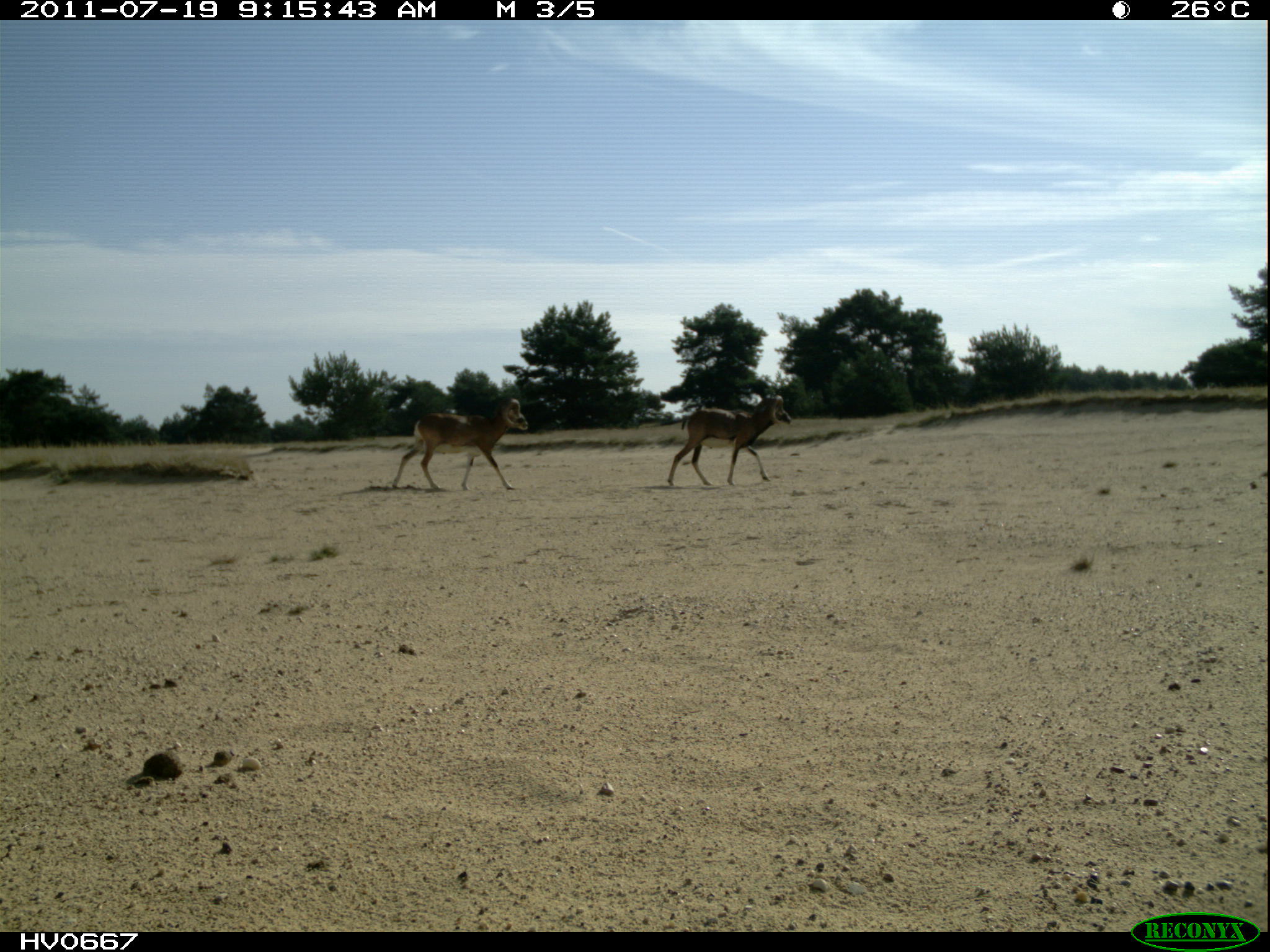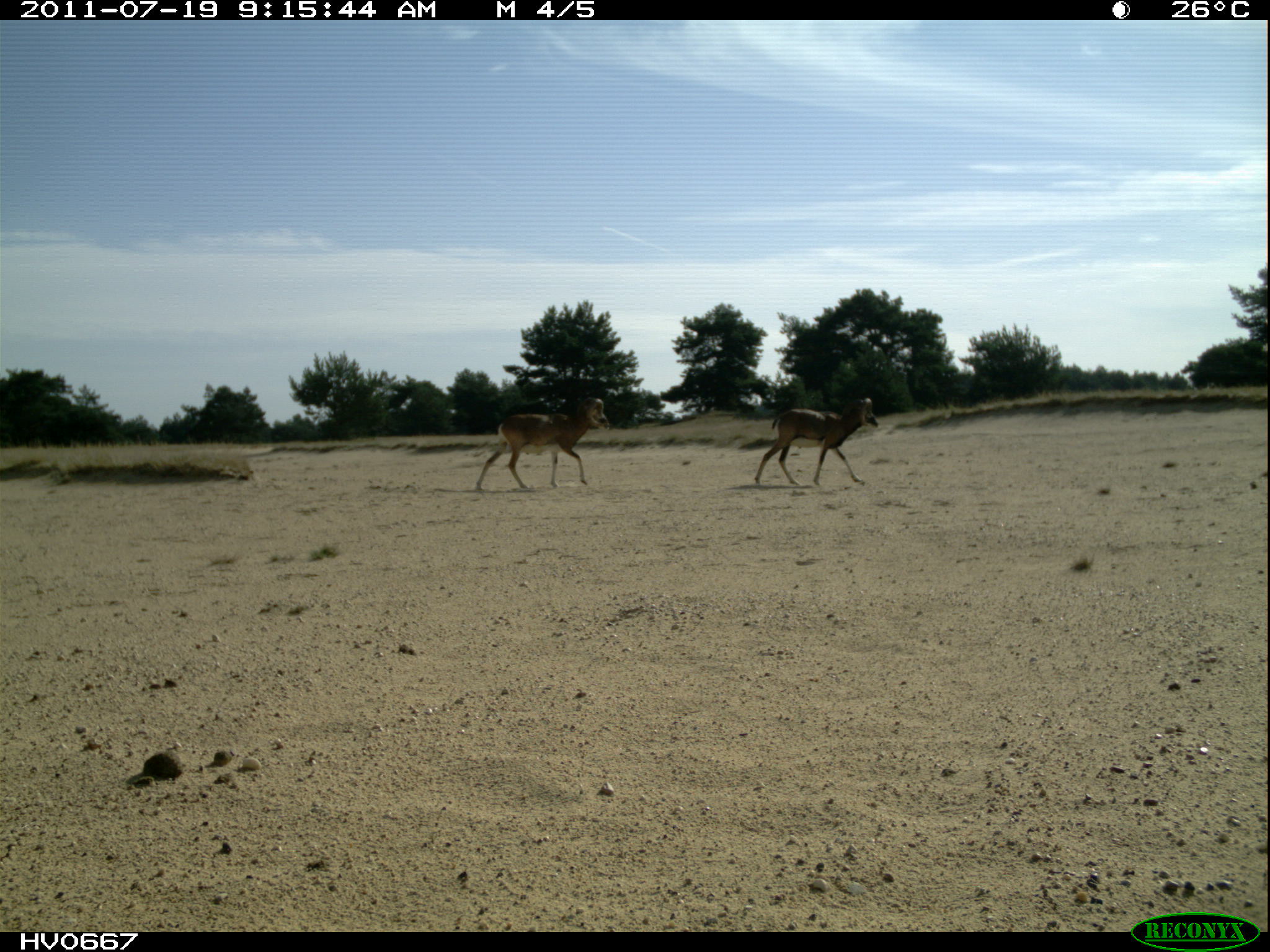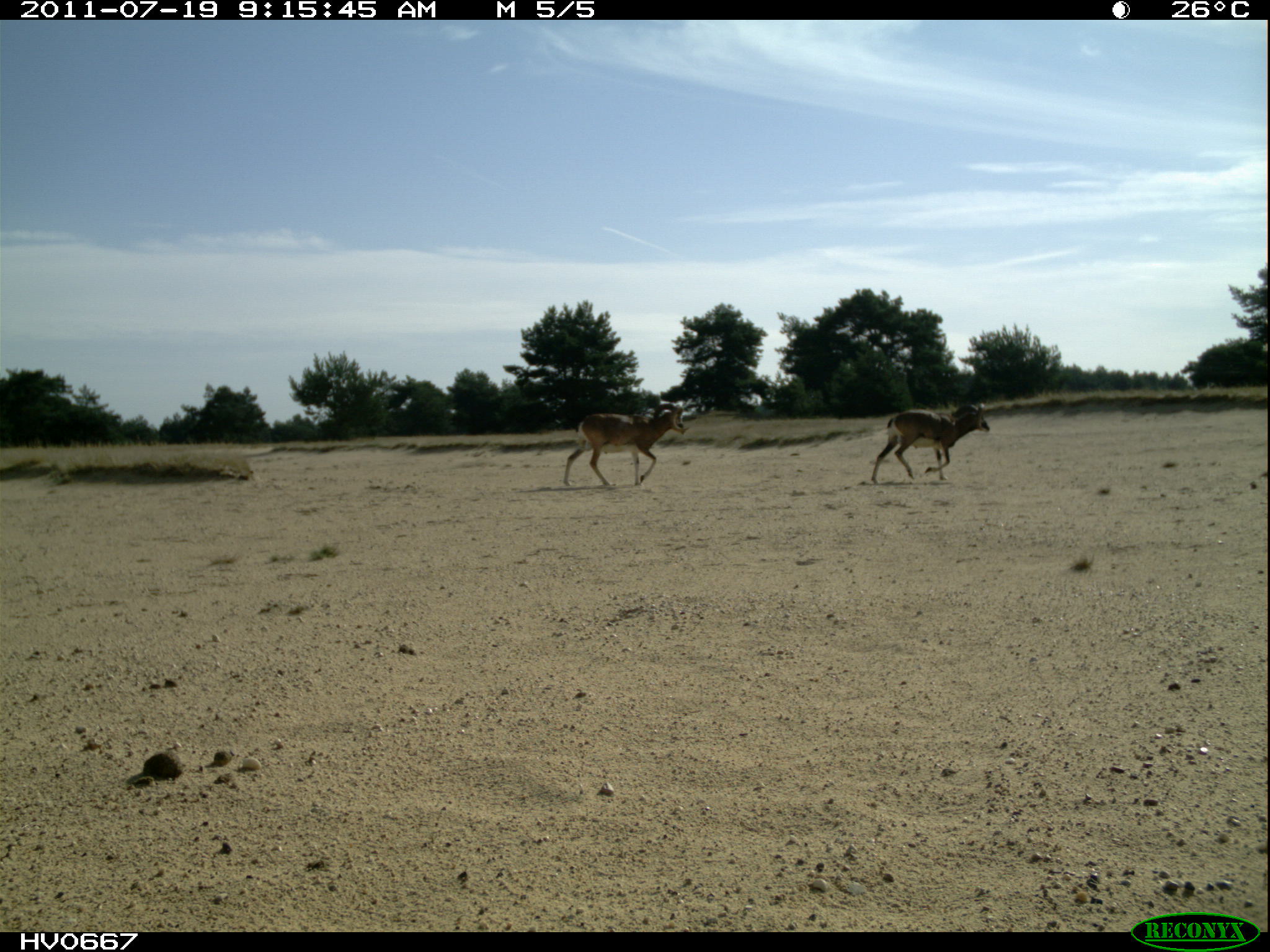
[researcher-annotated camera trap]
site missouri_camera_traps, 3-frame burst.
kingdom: Animalia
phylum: Chordata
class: Mammalia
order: Artiodactyla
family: Bovidae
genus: Ovis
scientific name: Ovis ammon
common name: mouflon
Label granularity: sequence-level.